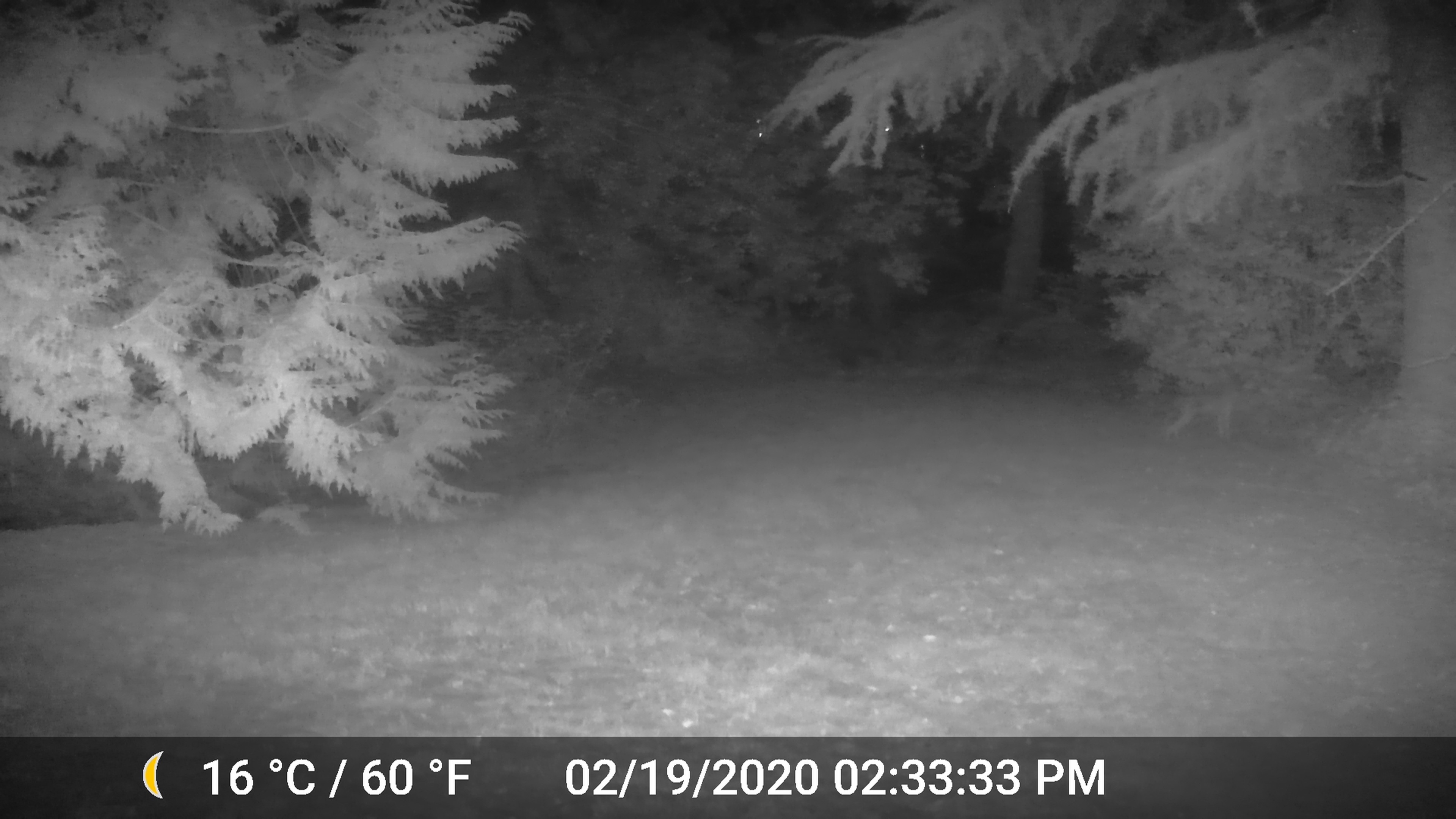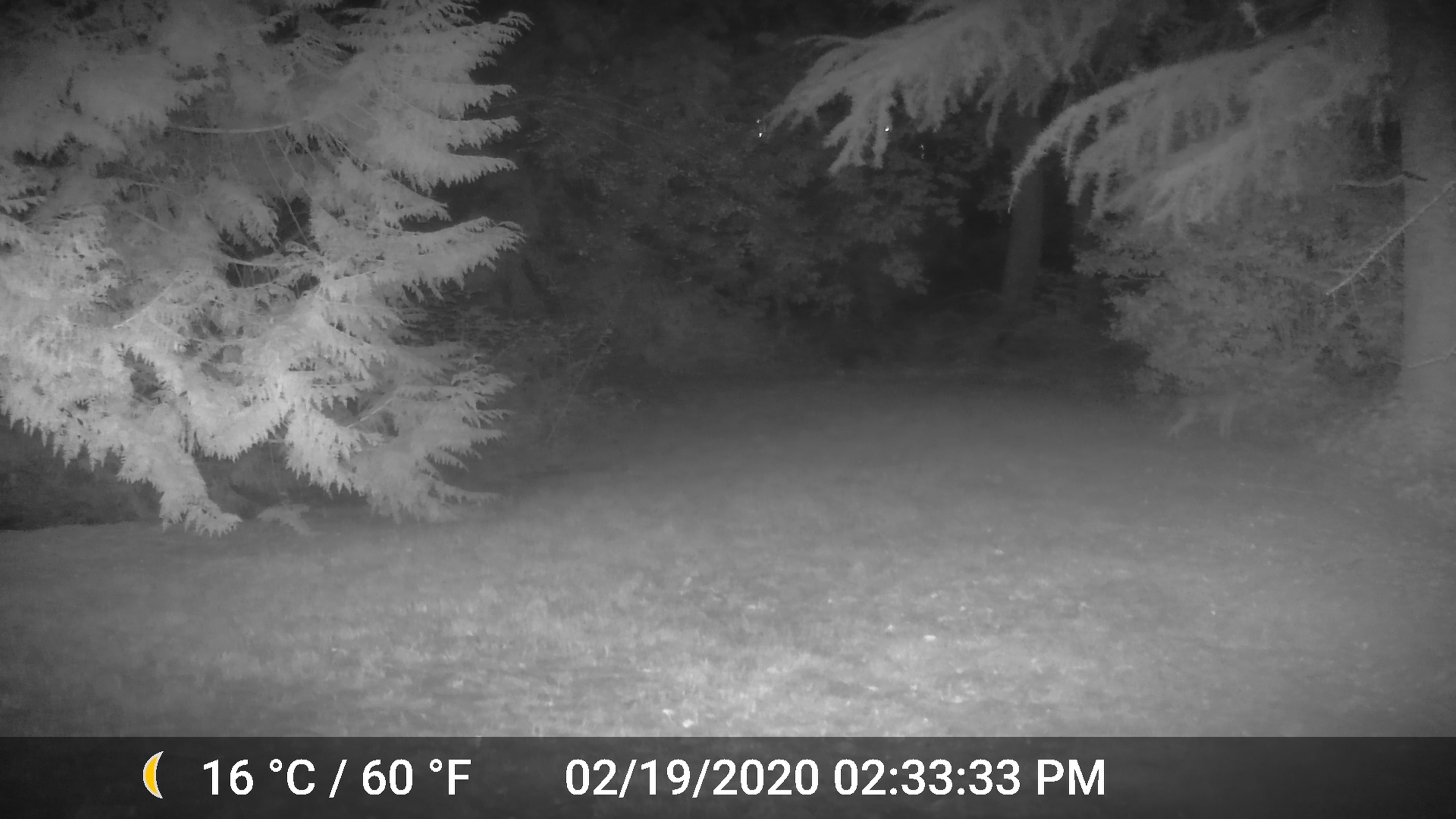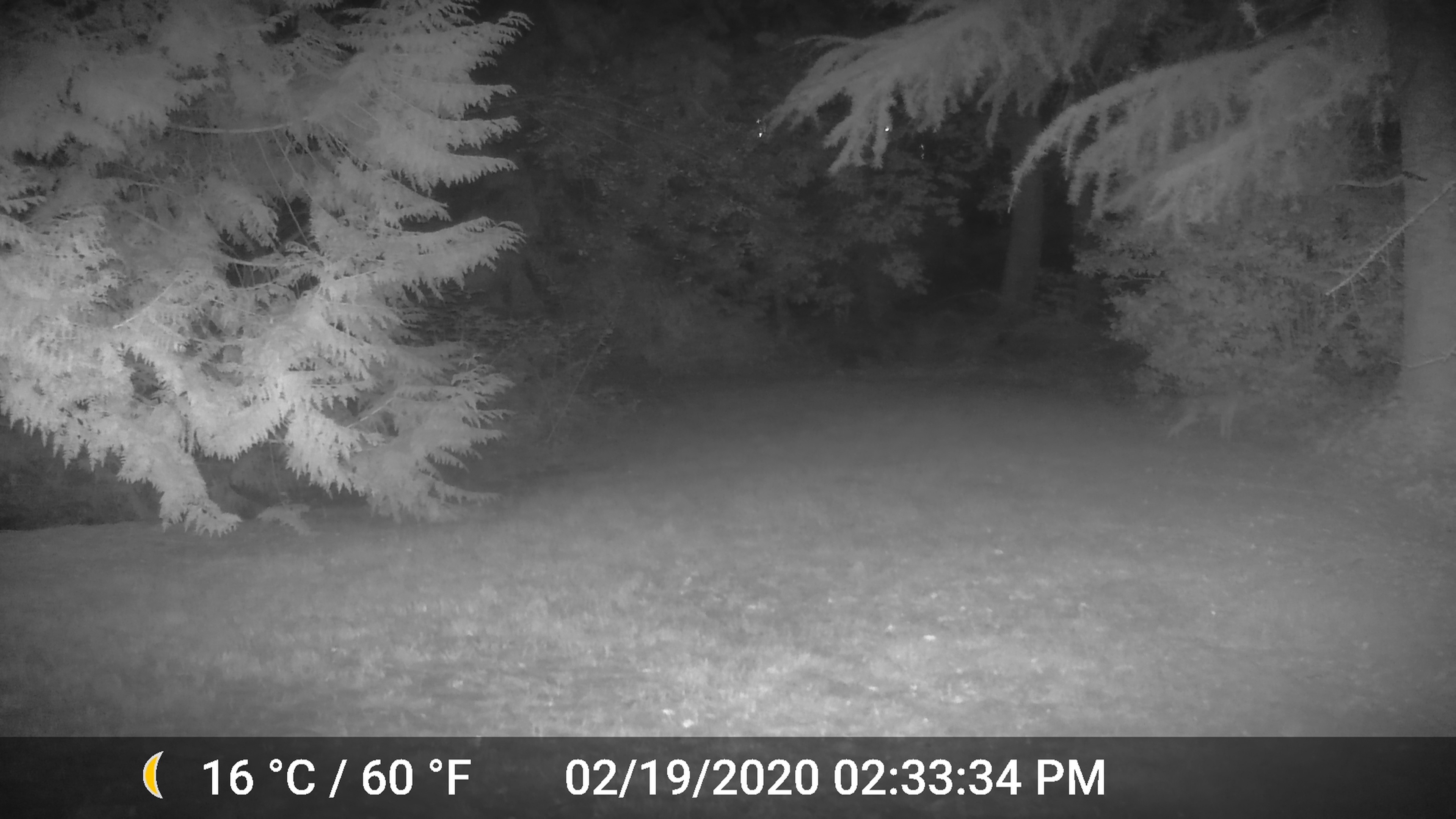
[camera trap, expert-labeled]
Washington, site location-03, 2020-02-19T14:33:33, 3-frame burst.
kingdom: Animalia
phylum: Chordata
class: Mammalia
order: Carnivora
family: Canidae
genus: Canis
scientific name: Canis latrans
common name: coyote